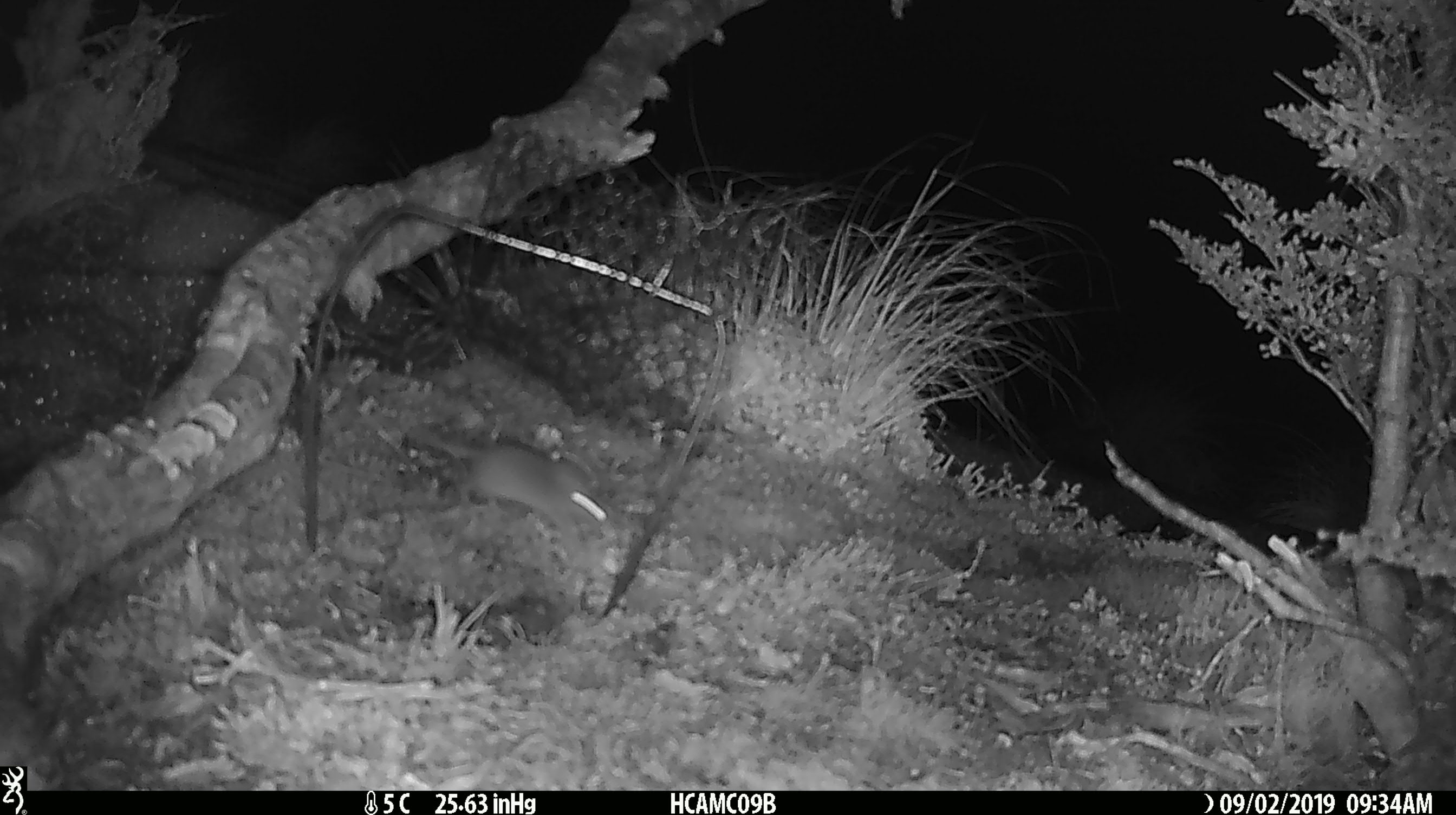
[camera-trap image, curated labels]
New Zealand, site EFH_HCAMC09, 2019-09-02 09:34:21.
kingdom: Animalia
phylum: Chordata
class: Mammalia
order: Rodentia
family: Muridae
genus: Mus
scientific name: Mus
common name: mouse